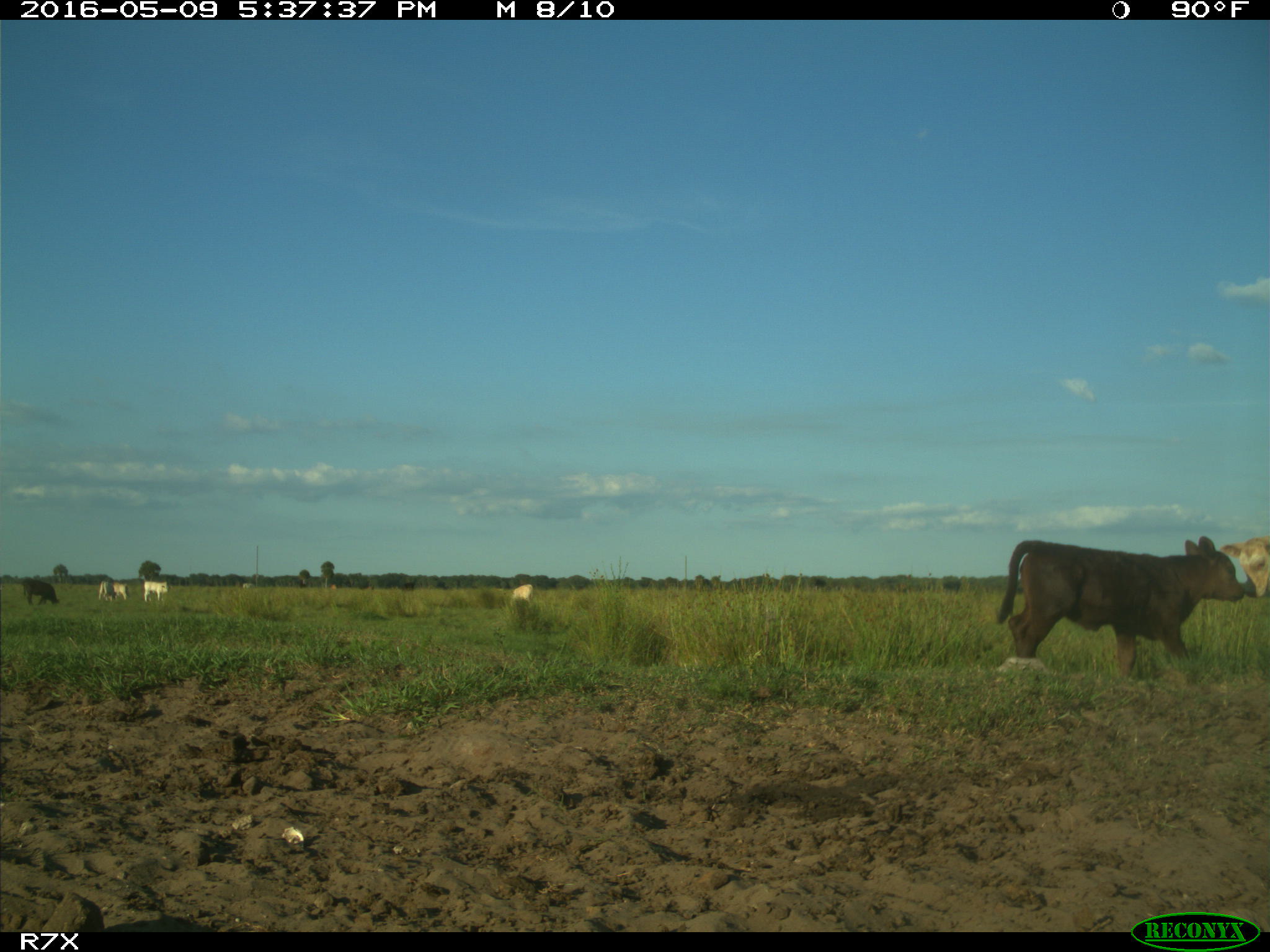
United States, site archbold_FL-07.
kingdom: Animalia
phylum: Chordata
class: Mammalia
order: Artiodactyla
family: Bovidae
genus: Bos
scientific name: Bos taurus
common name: domestic cow